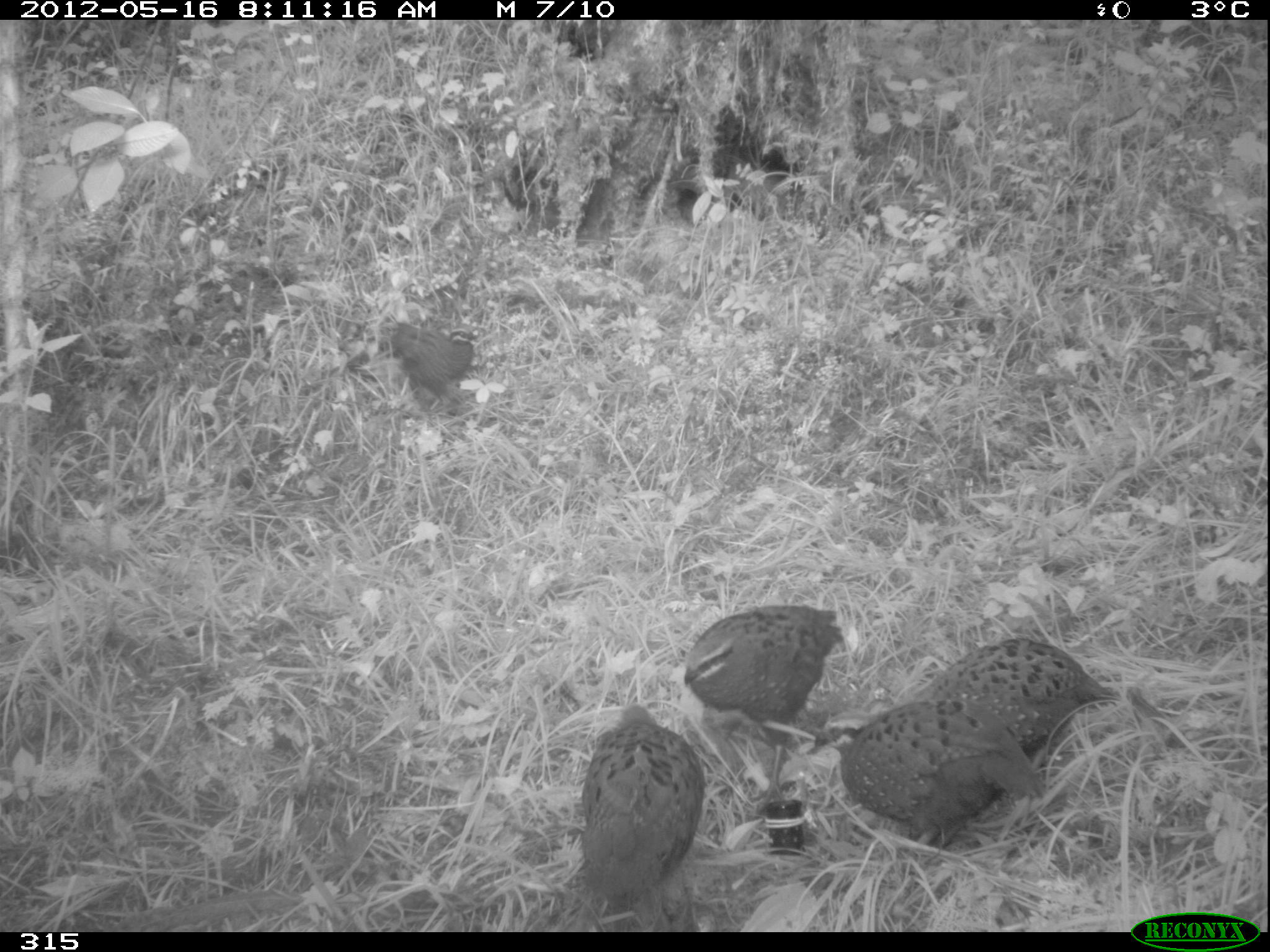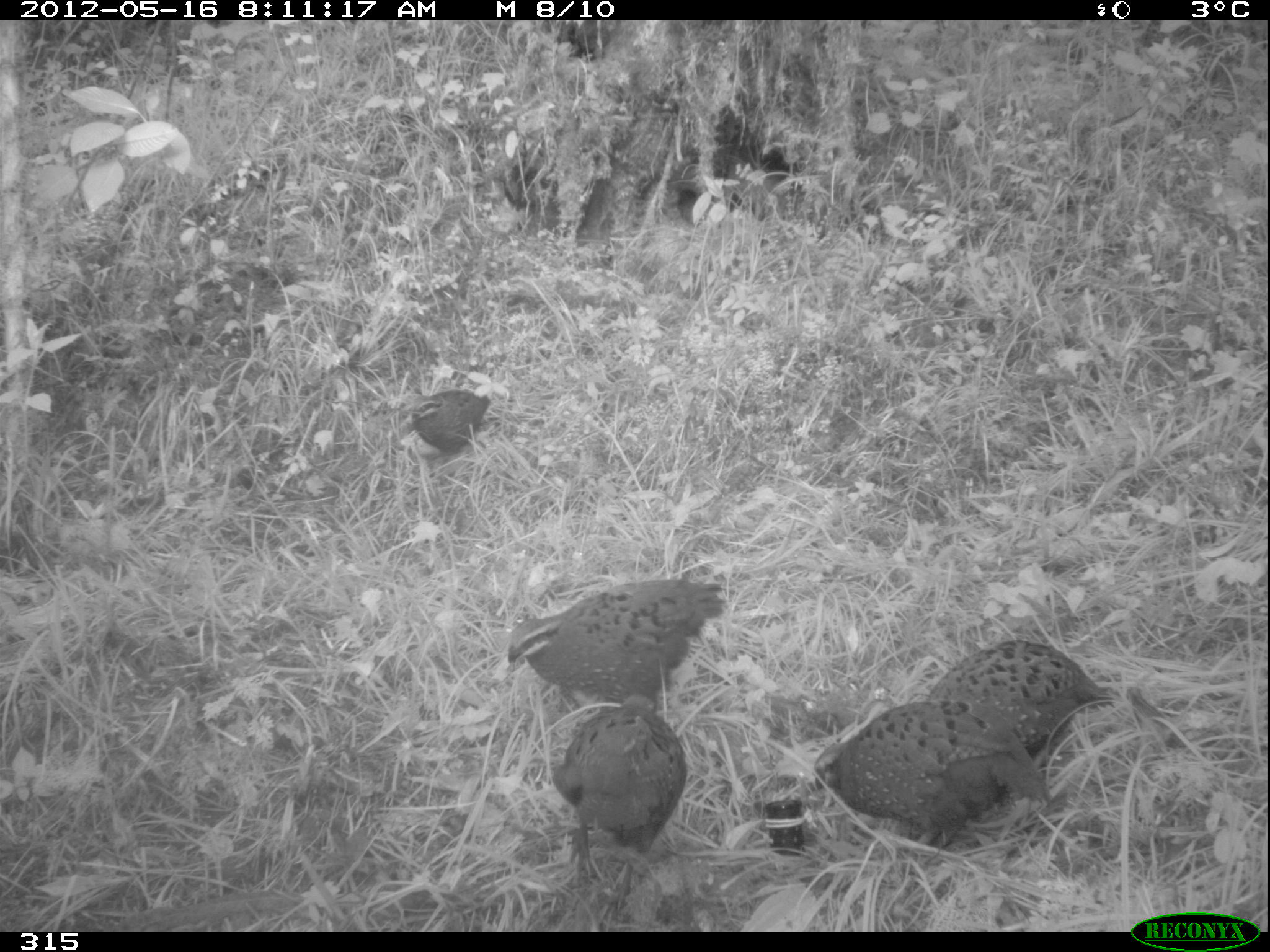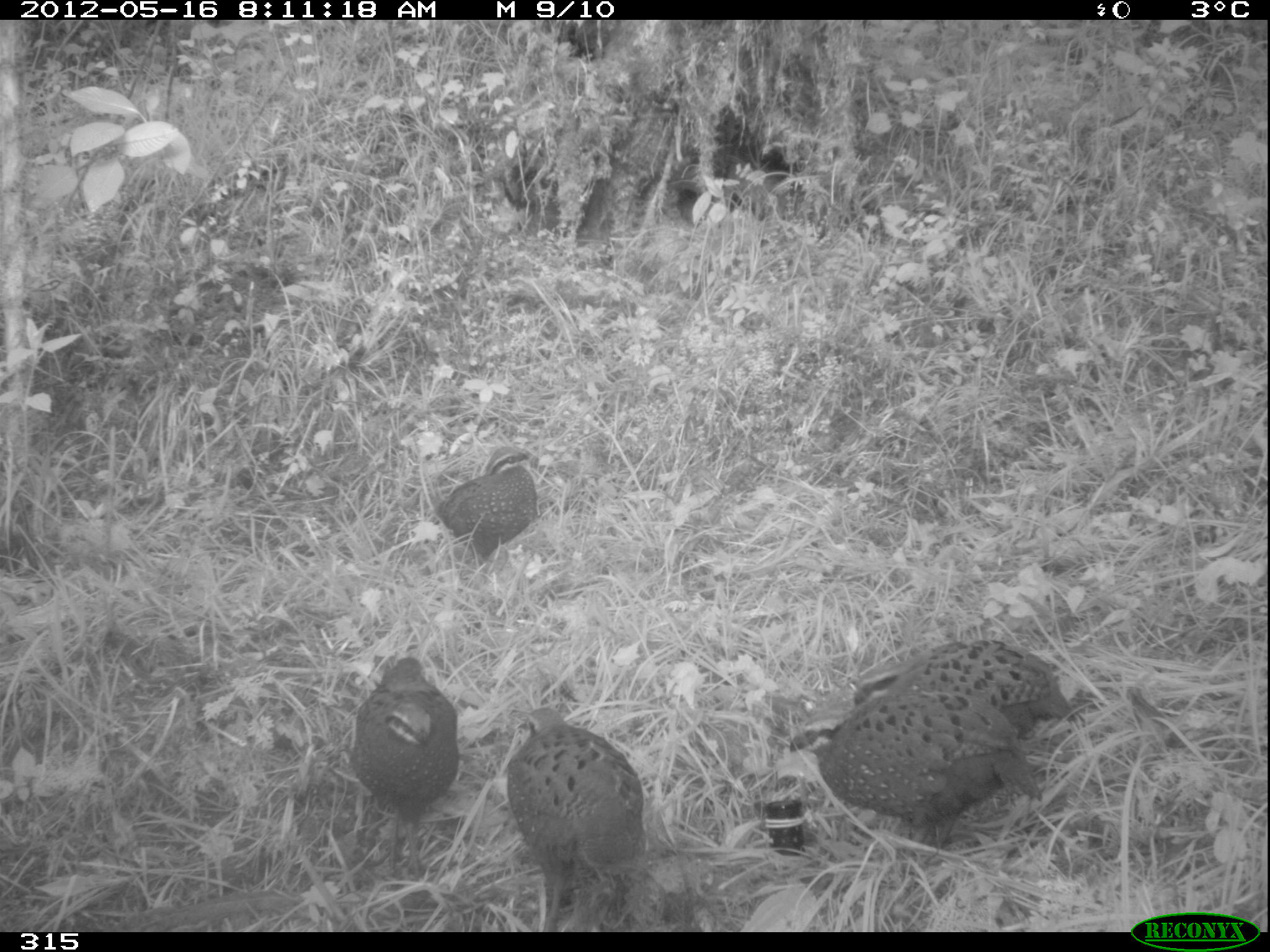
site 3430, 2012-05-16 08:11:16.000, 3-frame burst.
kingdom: Animalia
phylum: Chordata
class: Aves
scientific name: Aves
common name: bird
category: unknown bird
Unknown bird (bird) (Aves).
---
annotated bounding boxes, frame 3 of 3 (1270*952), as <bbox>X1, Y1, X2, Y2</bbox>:
unknown bird: <bbox>789, 688, 1043, 850</bbox>; <bbox>506, 706, 643, 930</bbox>; <bbox>349, 656, 459, 878</bbox>; <bbox>853, 638, 1076, 738</bbox>; <bbox>437, 446, 537, 558</bbox>